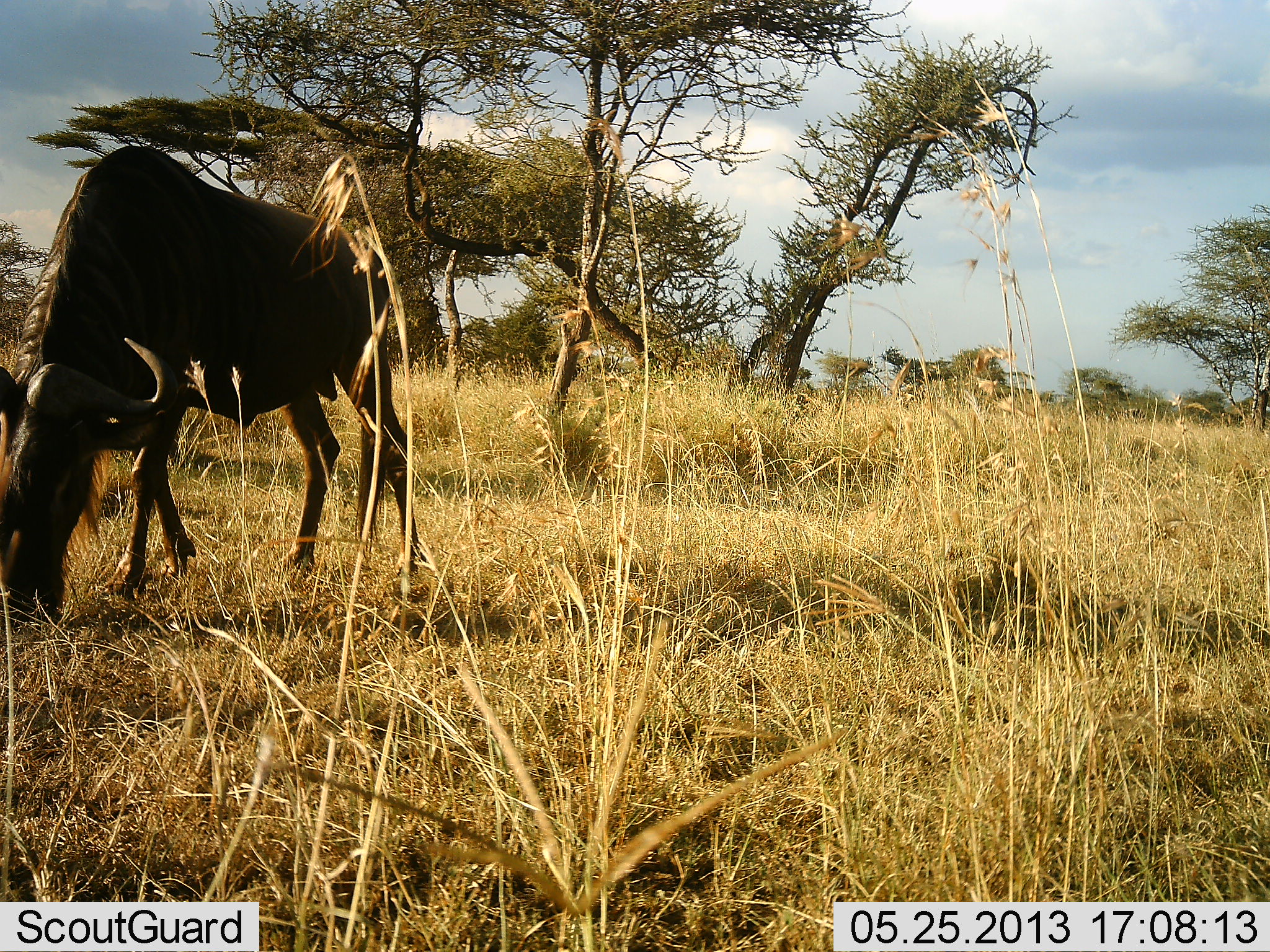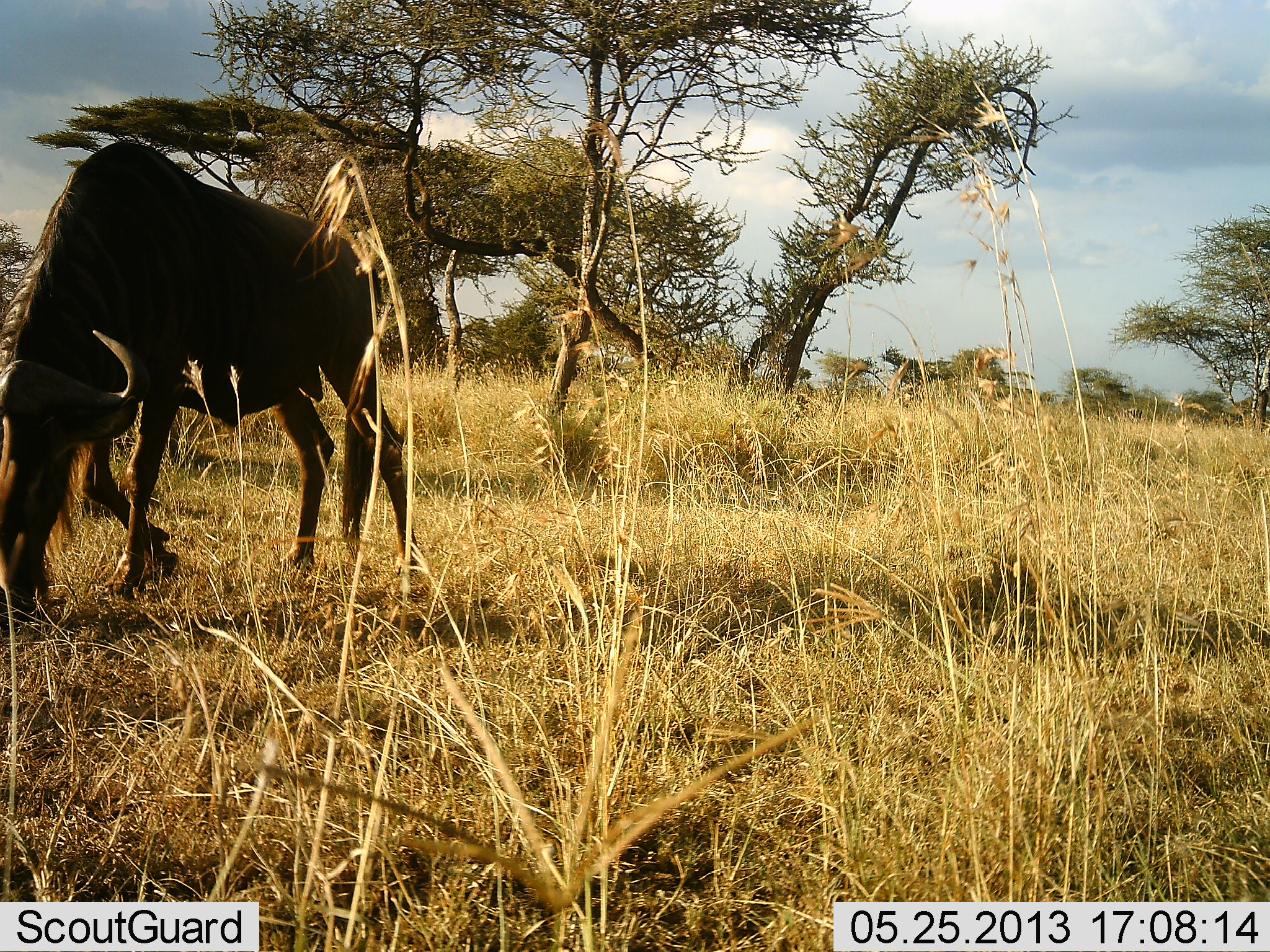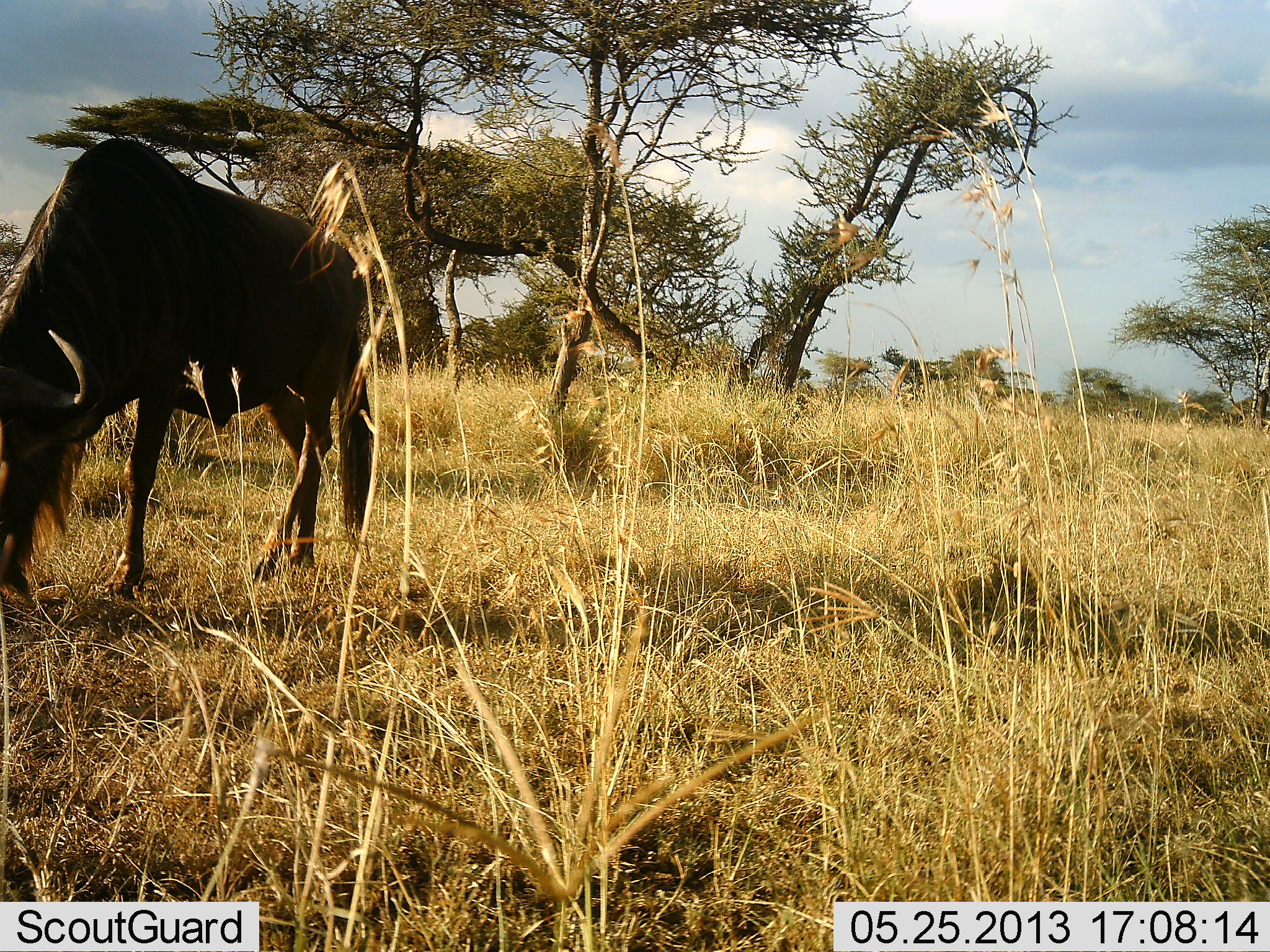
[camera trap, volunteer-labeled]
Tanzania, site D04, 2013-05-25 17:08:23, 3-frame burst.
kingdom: Animalia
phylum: Chordata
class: Mammalia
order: Artiodactyla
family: Bovidae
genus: Connochaetes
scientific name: Connochaetes taurinus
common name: blue wildebeest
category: wildebeest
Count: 1.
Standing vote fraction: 20%.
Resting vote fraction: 0%.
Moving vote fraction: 0%.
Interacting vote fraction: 0%.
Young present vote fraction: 0%.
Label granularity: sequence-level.